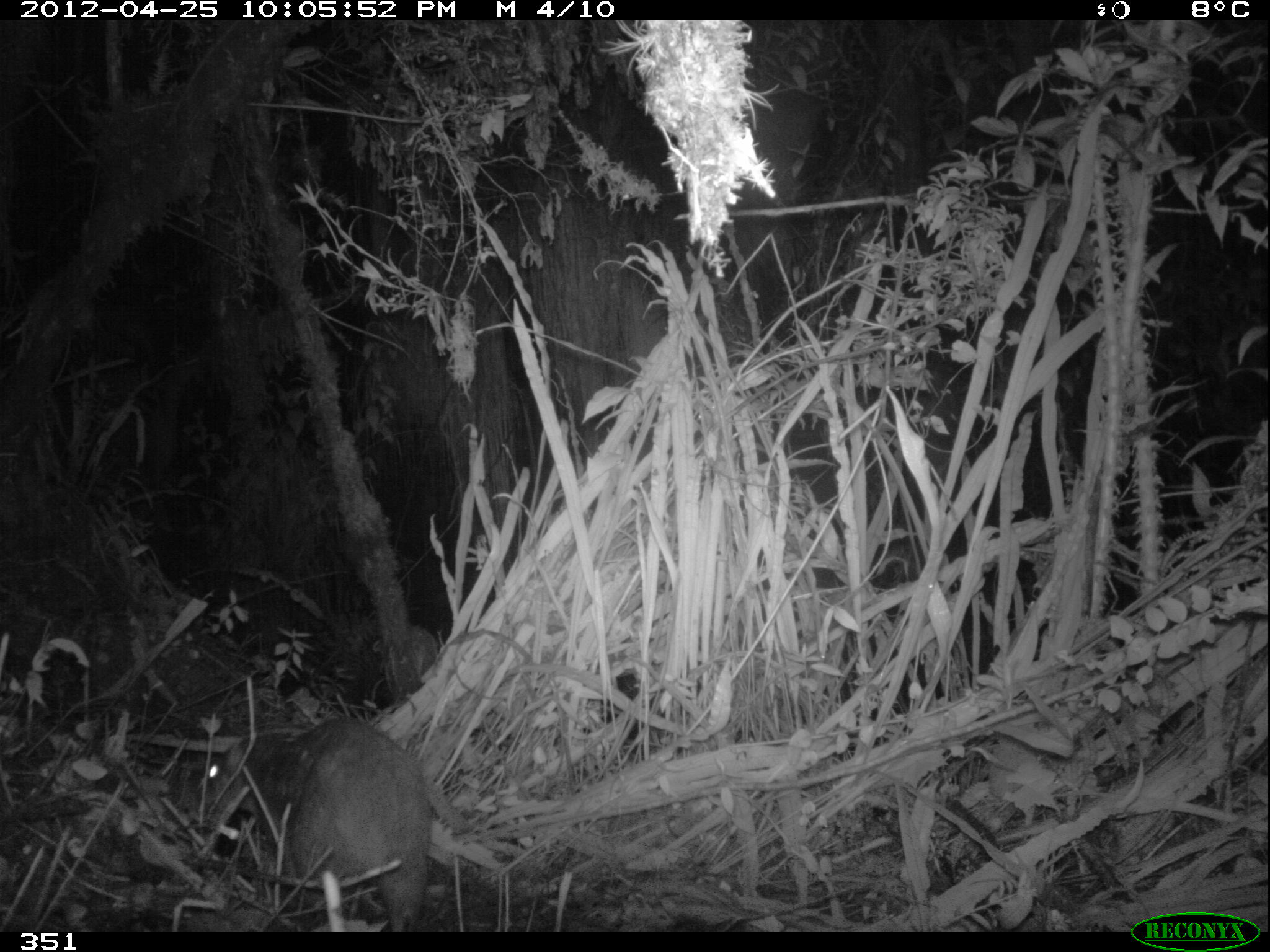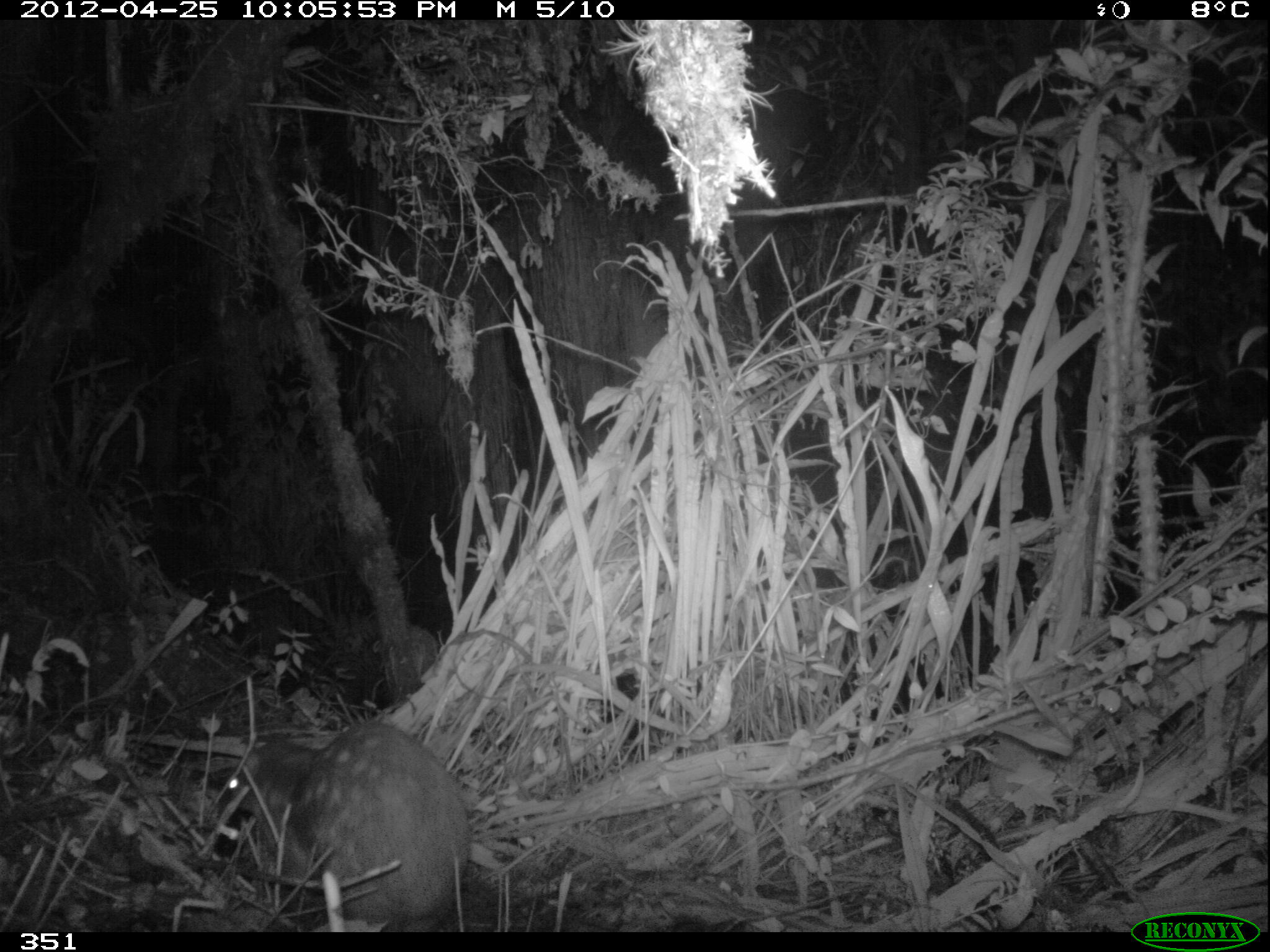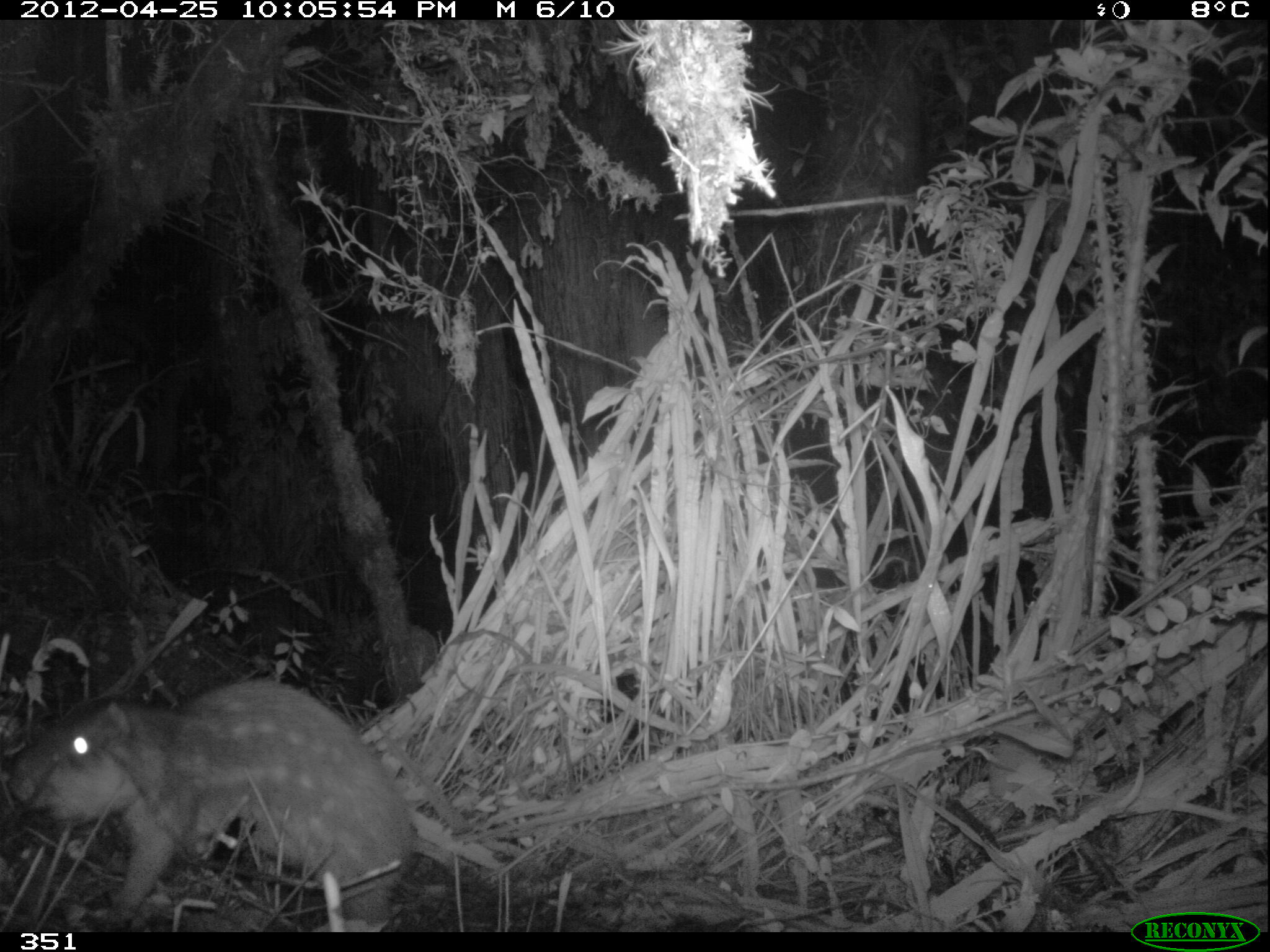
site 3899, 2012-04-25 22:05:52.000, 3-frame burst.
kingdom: Animalia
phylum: Chordata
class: Mammalia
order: Rodentia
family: Cuniculidae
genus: Cuniculus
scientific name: Cuniculus taczanowskii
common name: mountain paca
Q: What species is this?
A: Cuniculus taczanowskii (mountain paca).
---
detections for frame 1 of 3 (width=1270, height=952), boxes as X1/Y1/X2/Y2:
cuniculus taczanowskii: 196/715/433/932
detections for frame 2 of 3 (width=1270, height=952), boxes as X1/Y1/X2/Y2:
cuniculus taczanowskii: 221/718/462/930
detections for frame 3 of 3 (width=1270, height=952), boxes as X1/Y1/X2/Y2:
cuniculus taczanowskii: 8/678/413/931